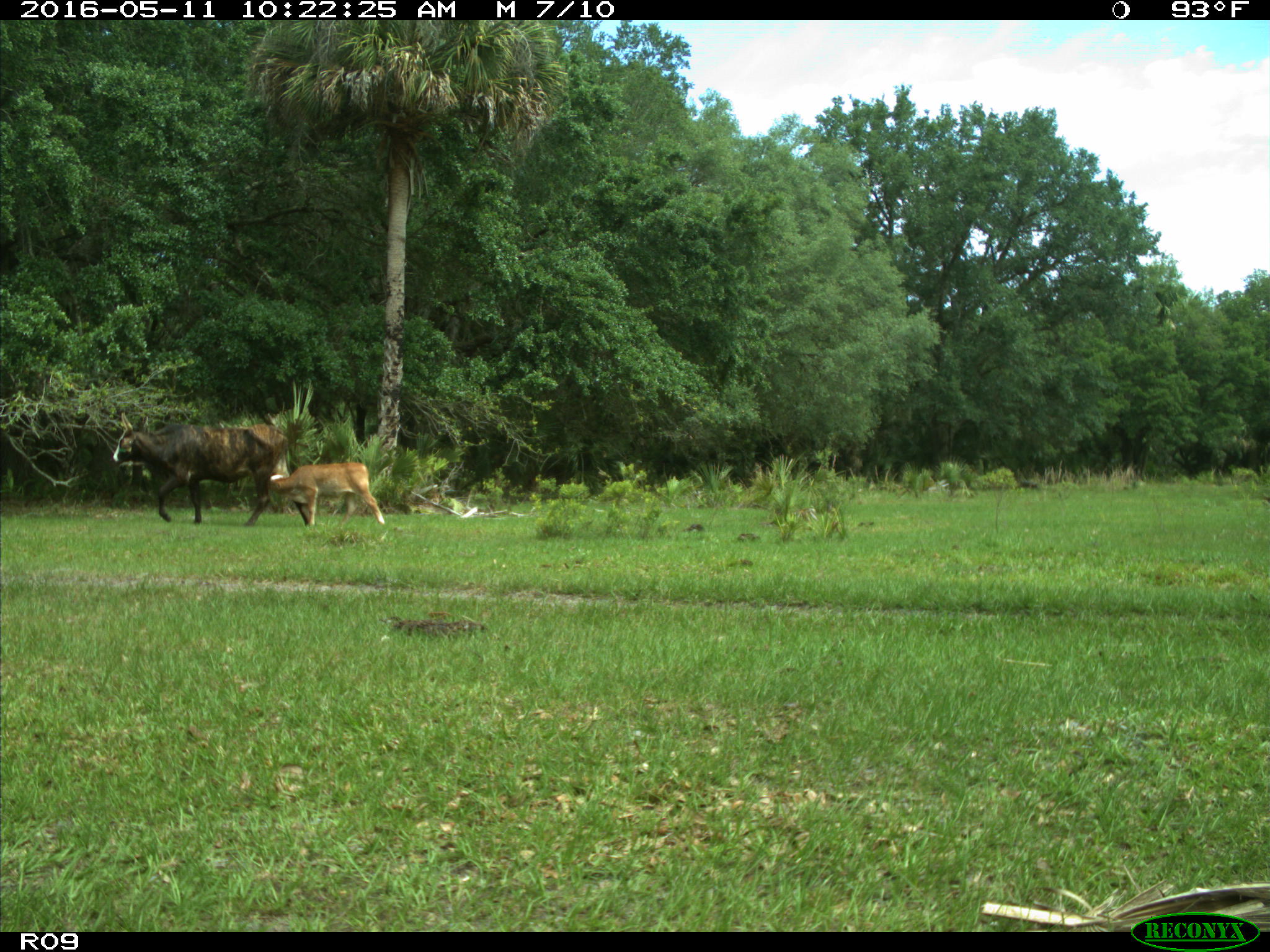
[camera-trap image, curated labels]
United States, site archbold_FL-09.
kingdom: Animalia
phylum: Chordata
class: Mammalia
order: Artiodactyla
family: Bovidae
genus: Bos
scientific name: Bos taurus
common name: domestic cow